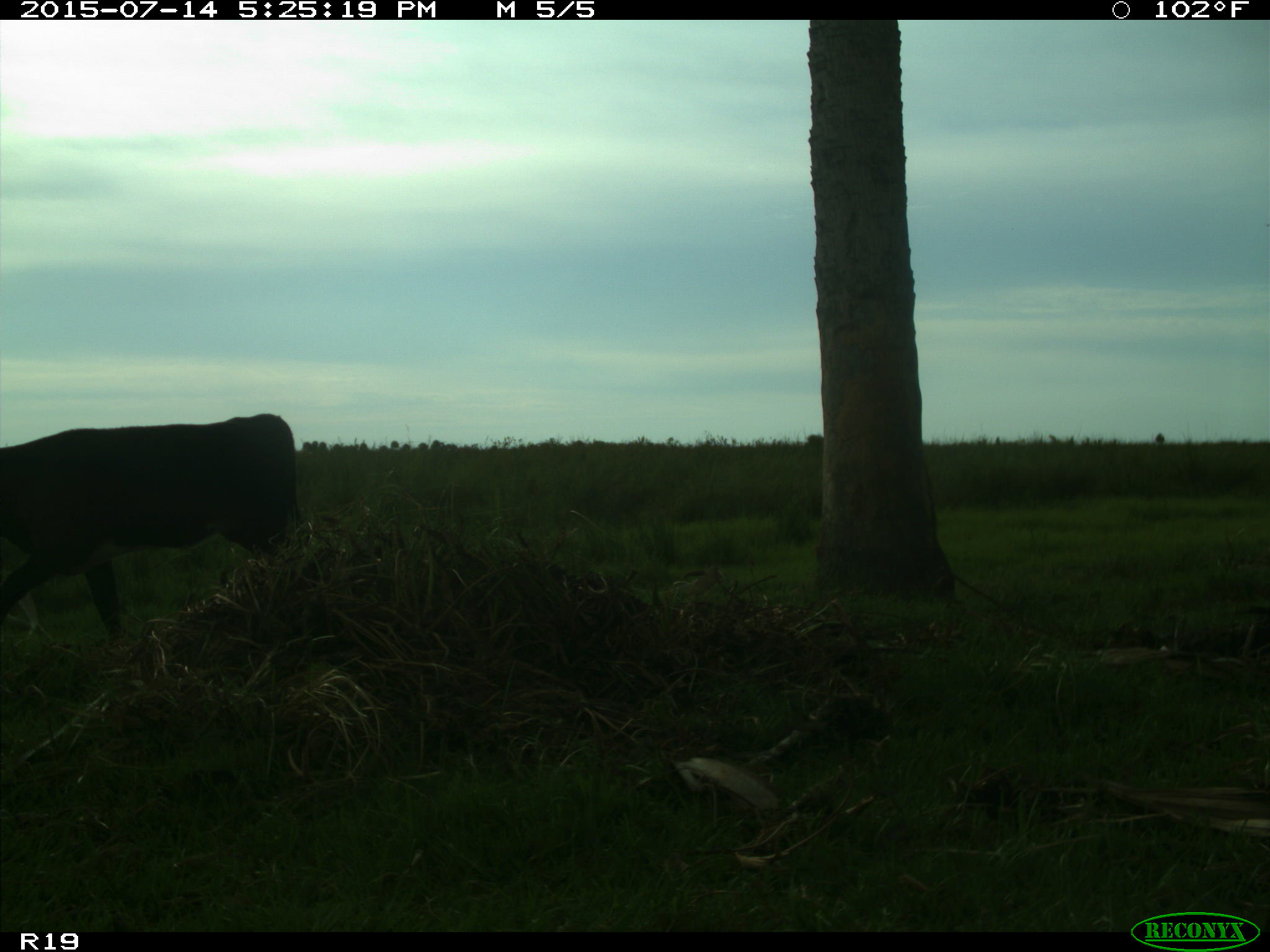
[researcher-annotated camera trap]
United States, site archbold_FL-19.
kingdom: Animalia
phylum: Chordata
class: Mammalia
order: Artiodactyla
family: Bovidae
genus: Bos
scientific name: Bos taurus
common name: domestic cow